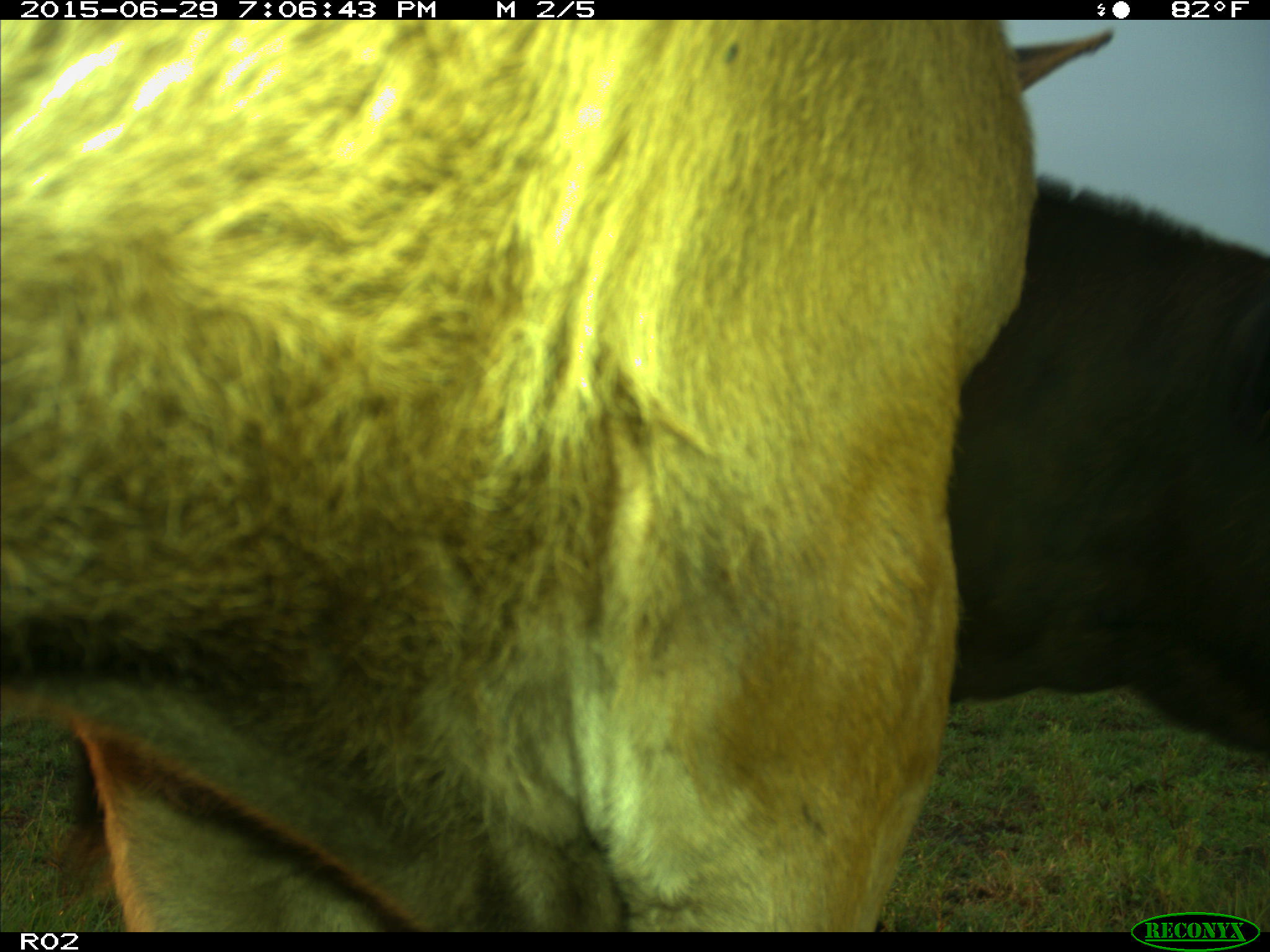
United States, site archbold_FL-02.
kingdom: Animalia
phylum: Chordata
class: Mammalia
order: Artiodactyla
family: Bovidae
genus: Bos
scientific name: Bos taurus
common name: domestic cow